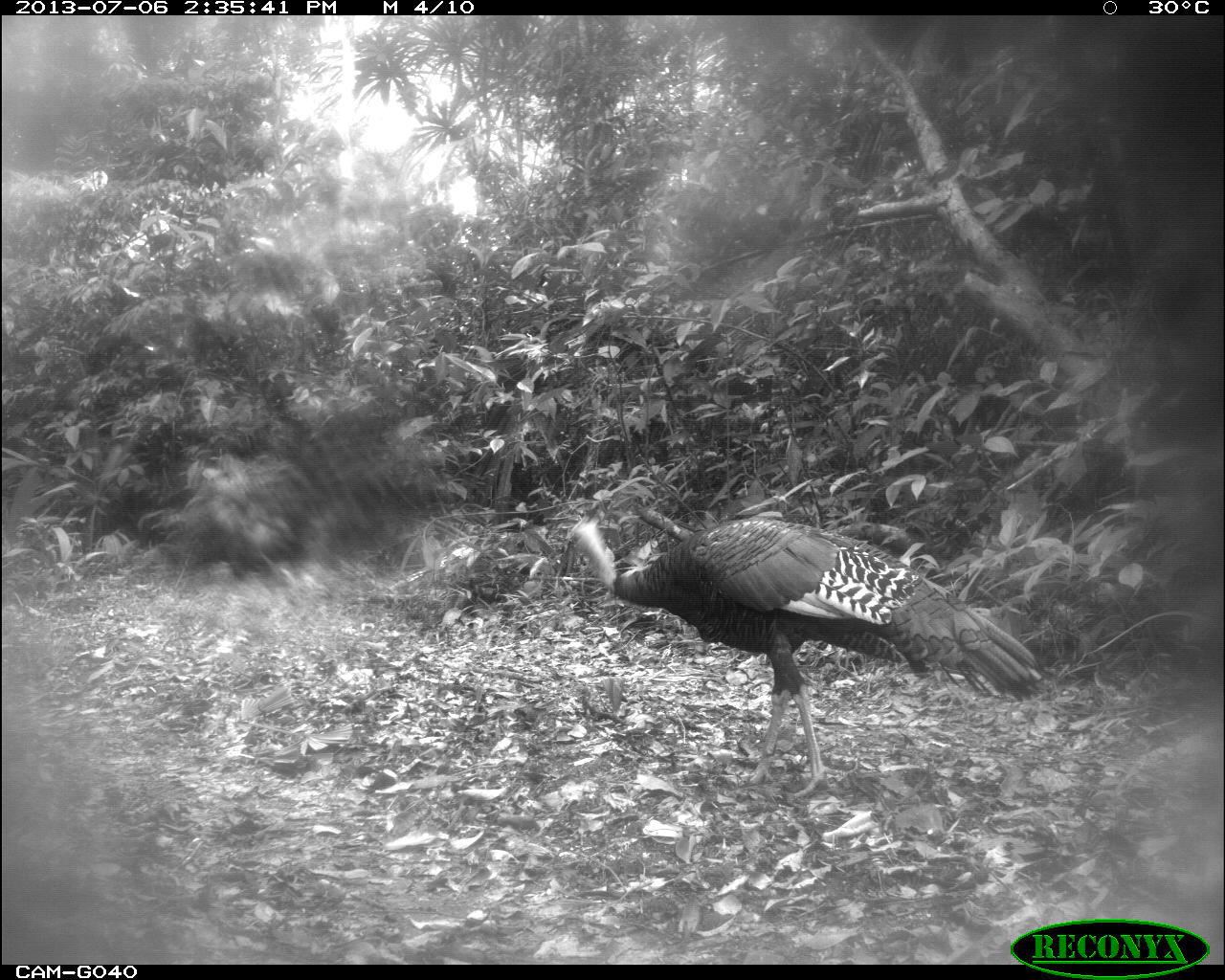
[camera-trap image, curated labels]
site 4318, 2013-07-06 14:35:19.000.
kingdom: Animalia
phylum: Chordata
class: Aves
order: Galliformes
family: Phasianidae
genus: Meleagris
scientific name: Meleagris ocellata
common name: ocellated turkey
Meleagris ocellata (ocellated turkey), count 1, sex male.